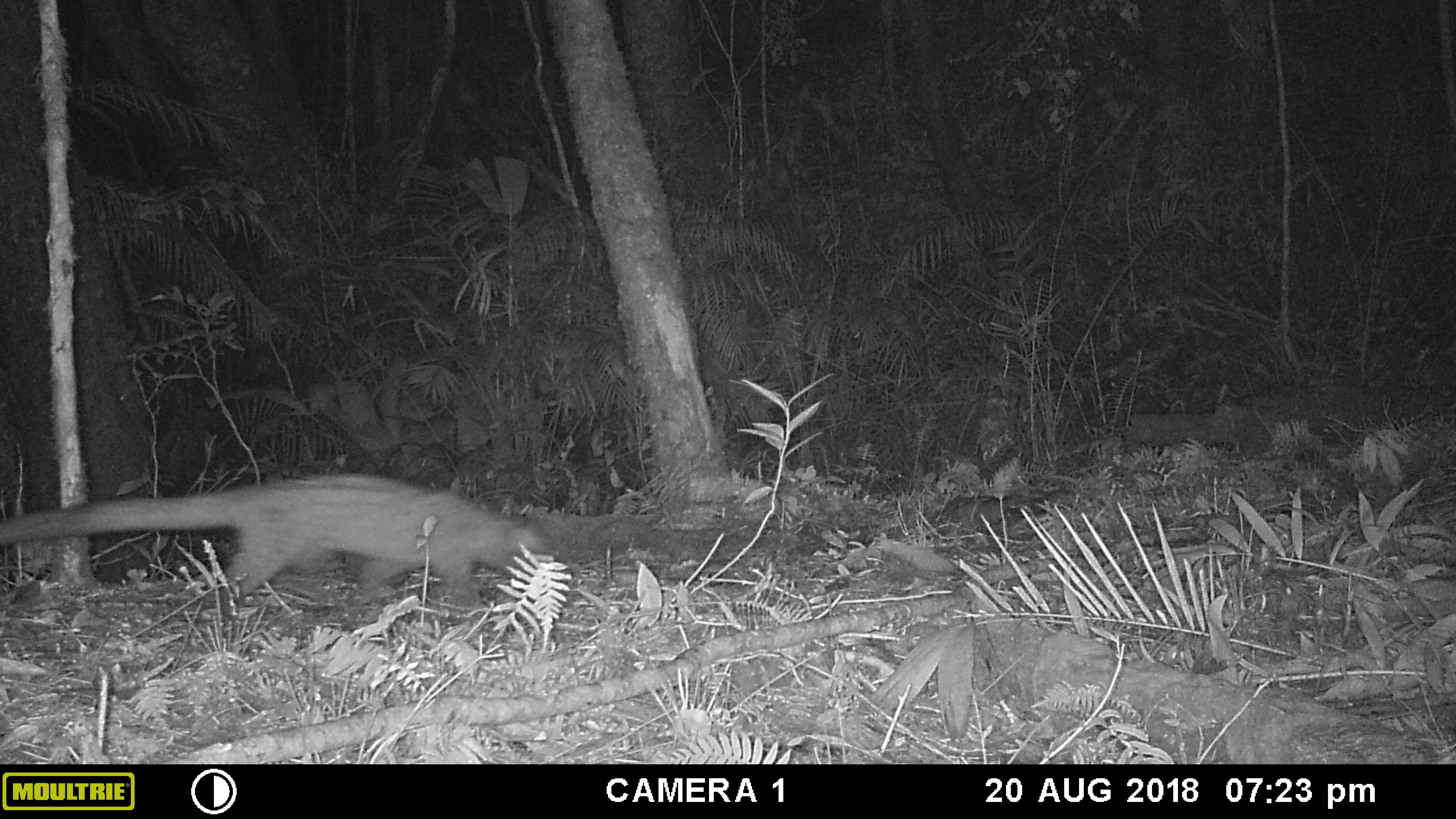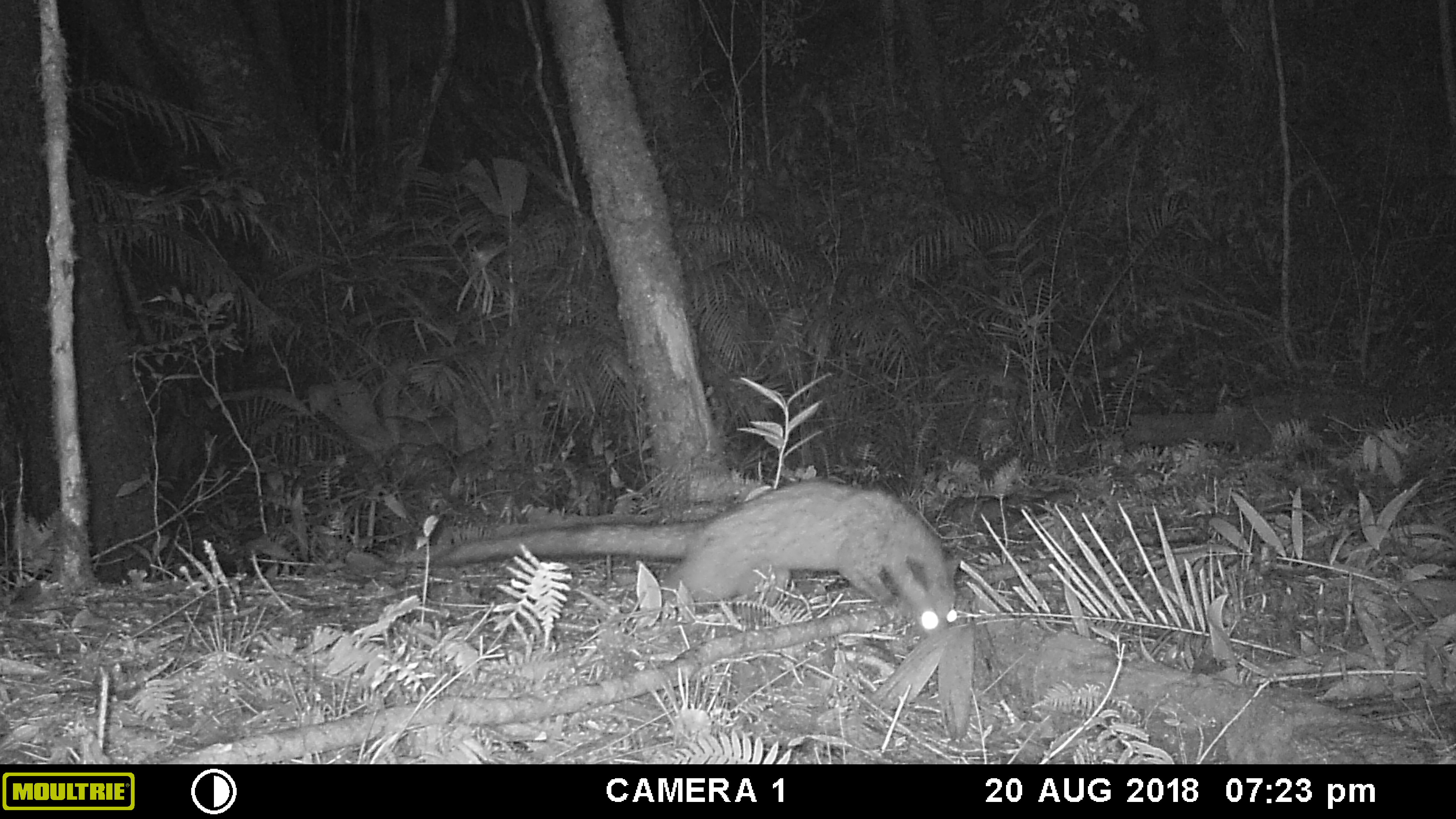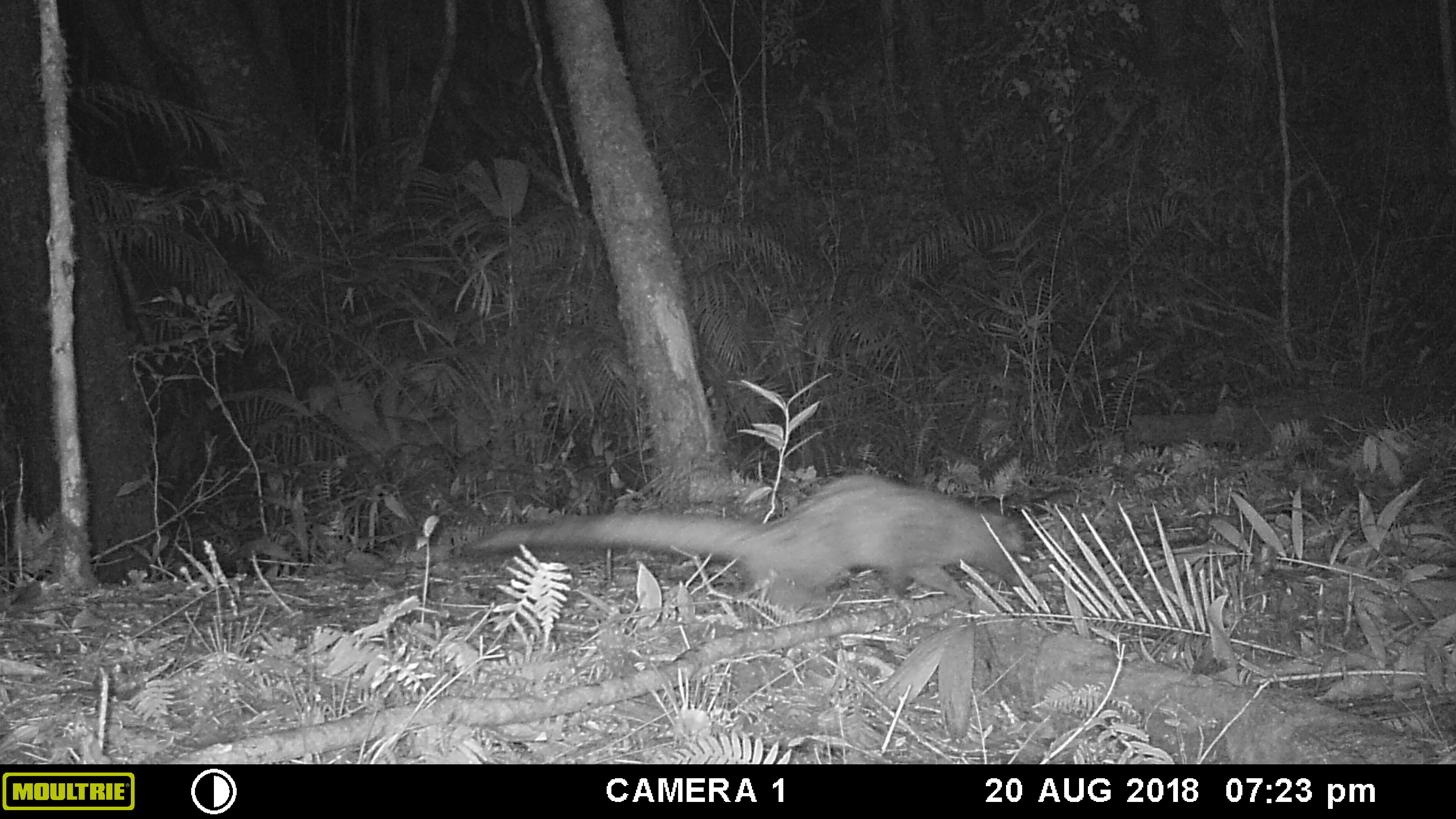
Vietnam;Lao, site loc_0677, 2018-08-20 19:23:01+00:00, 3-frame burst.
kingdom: Animalia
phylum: Chordata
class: Mammalia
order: Carnivora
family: Viverridae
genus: Paradoxurus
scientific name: Paradoxurus hermaphroditus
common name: common palm civet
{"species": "common palm civet (Paradoxurus hermaphroditus)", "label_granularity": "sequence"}